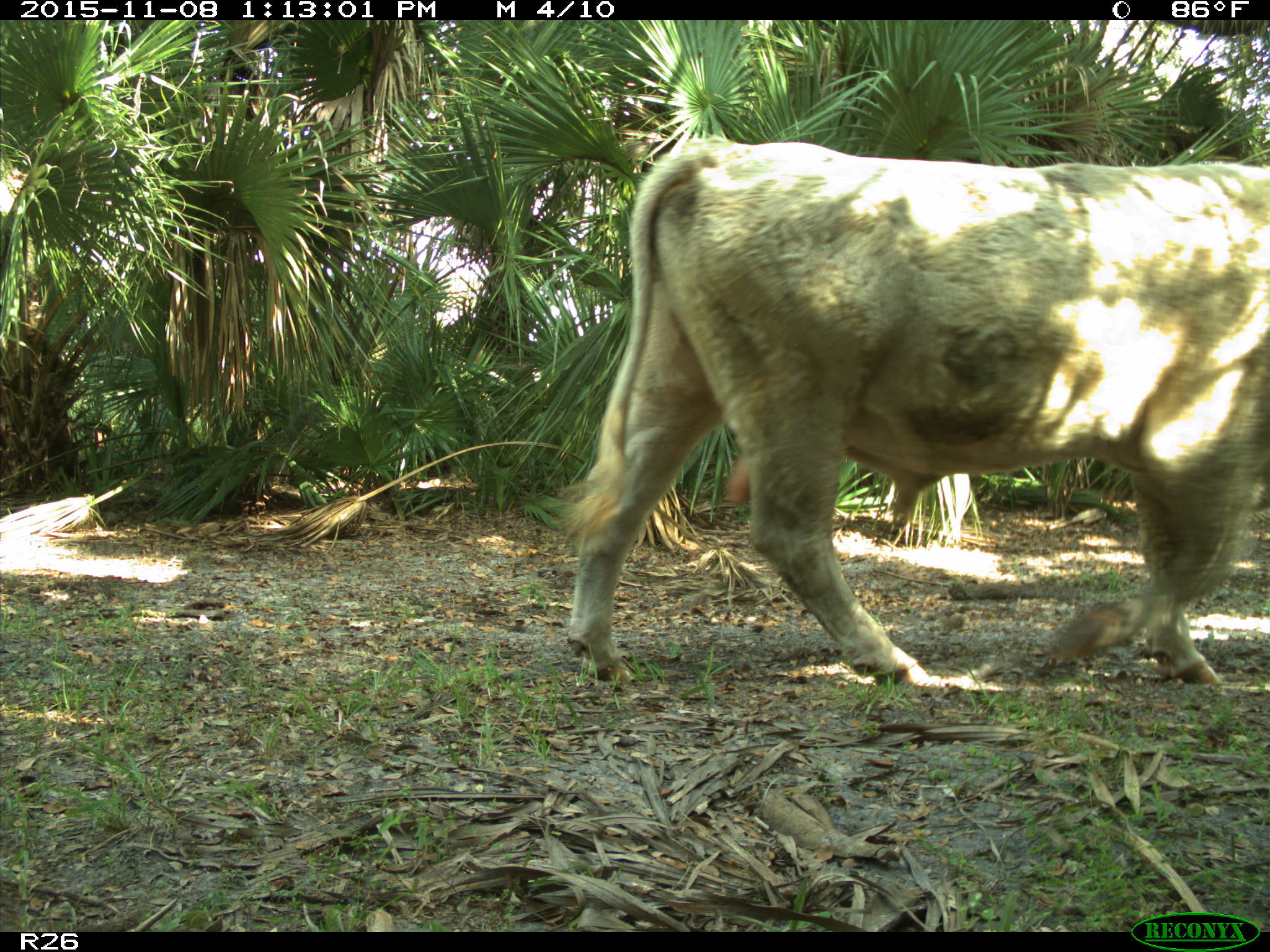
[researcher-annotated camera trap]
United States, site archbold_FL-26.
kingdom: Animalia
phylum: Chordata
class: Mammalia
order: Artiodactyla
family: Bovidae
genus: Bos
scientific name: Bos taurus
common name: domestic cow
Bos taurus (domestic cow).